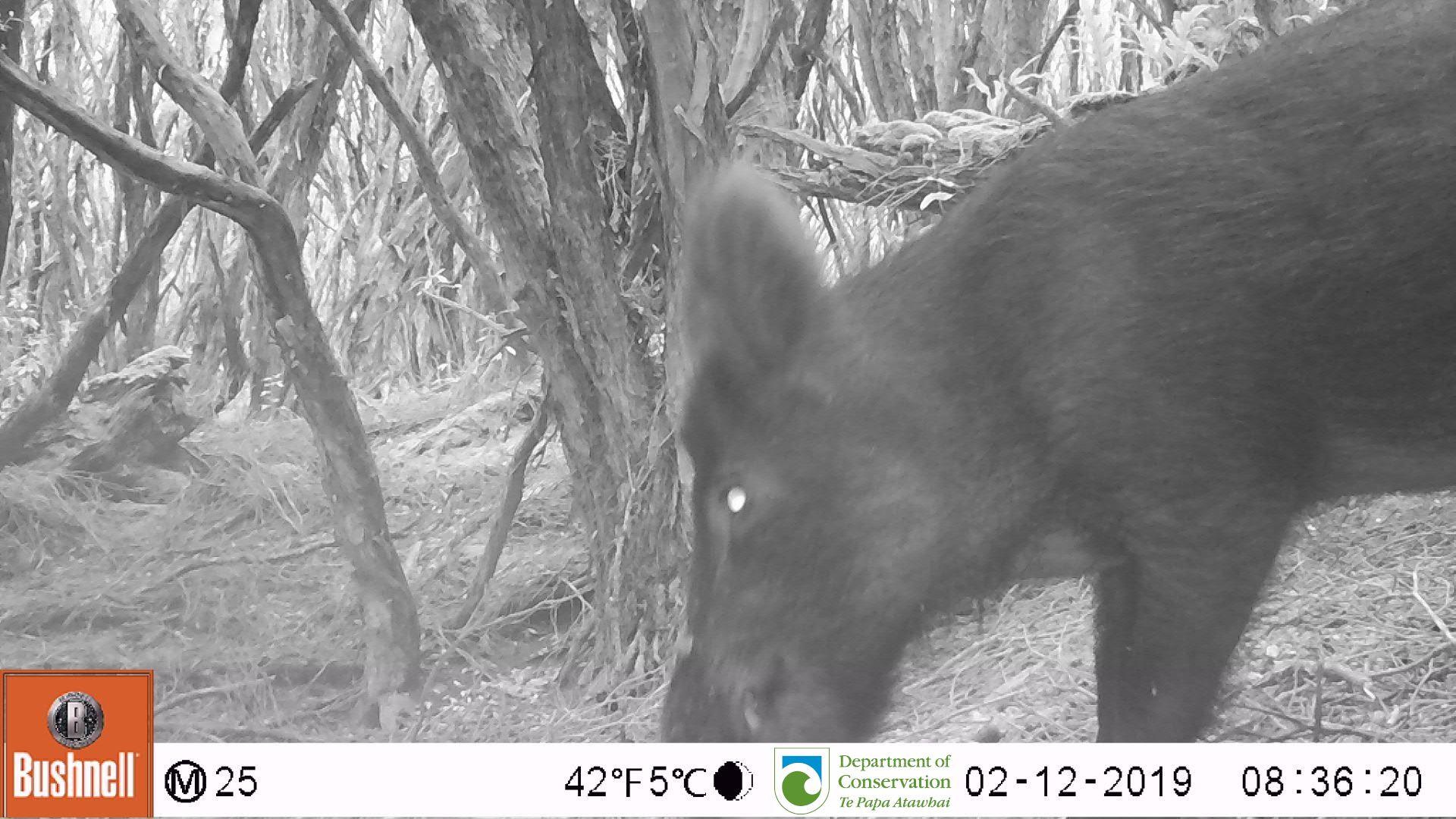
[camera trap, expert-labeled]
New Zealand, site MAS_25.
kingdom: Animalia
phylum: Chordata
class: Mammalia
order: Artiodactyla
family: Suidae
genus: Sus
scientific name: Sus scrofa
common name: pig